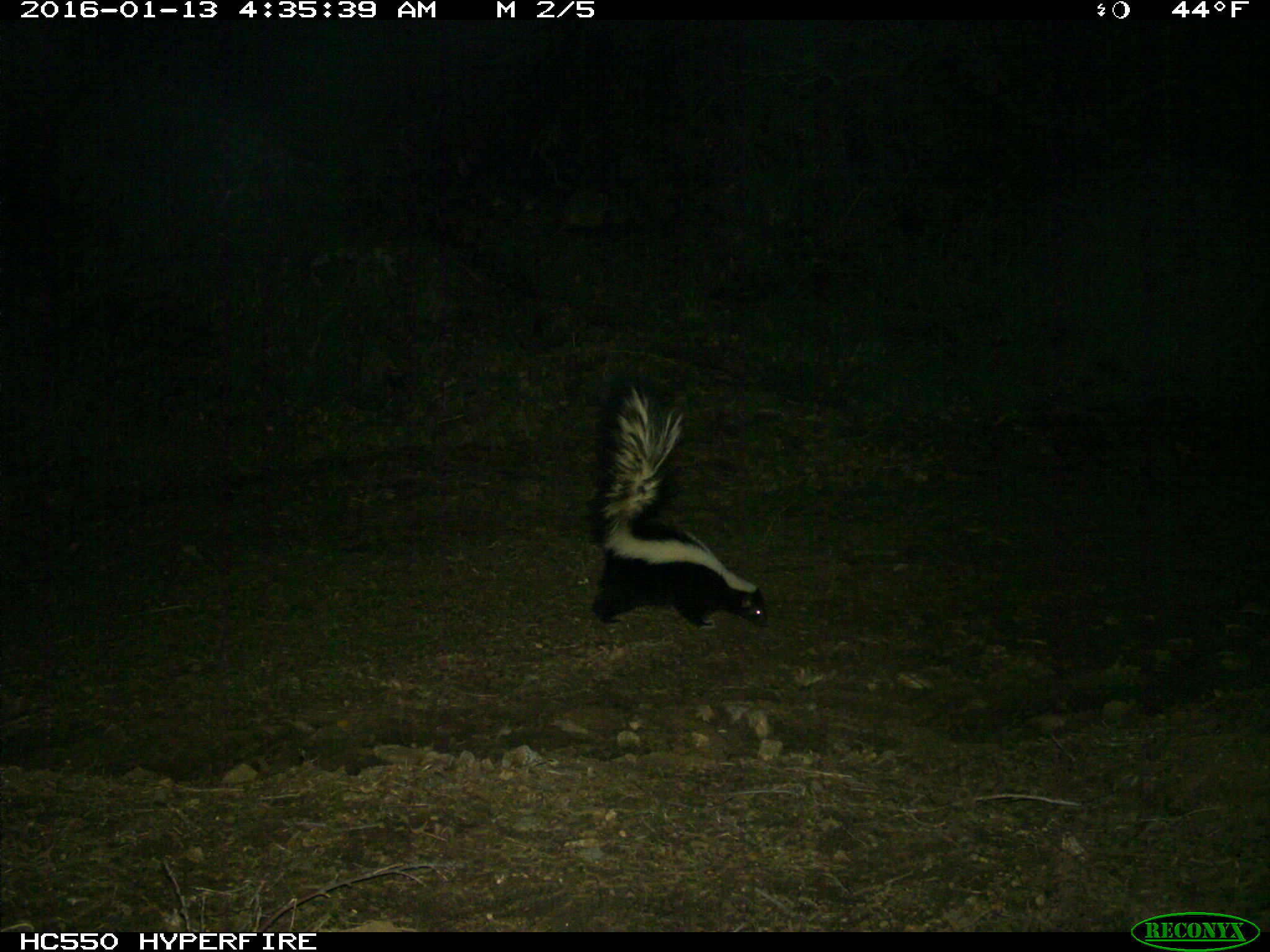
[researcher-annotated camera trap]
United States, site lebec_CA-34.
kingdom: Animalia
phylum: Chordata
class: Mammalia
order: Carnivora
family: Mephitidae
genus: Mephitis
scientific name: Mephitis mephitis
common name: striped skunk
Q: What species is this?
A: Mephitis mephitis (striped skunk).